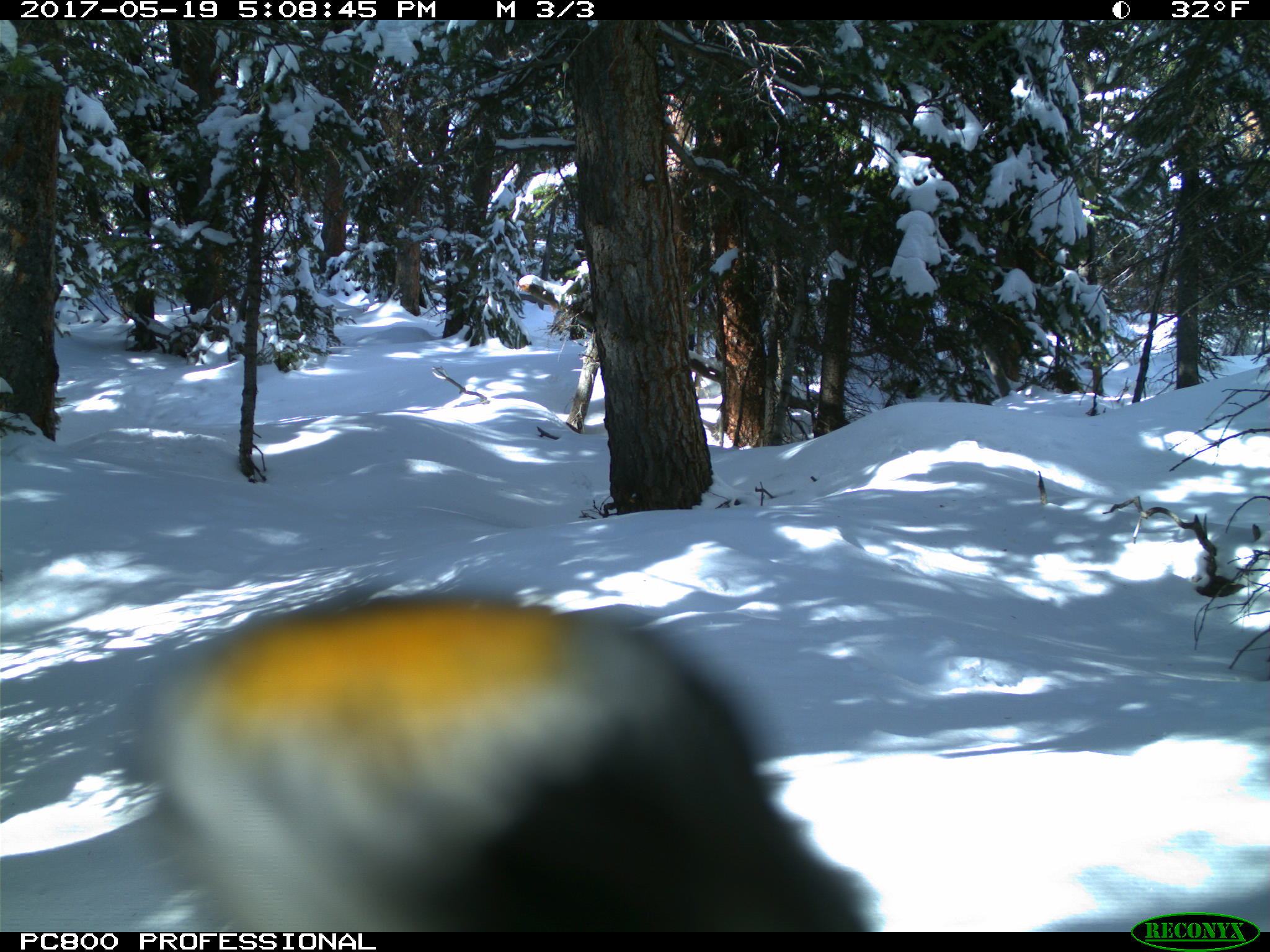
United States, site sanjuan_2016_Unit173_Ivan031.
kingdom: Animalia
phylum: Chordata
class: Aves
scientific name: Aves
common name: birds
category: unidentified bird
Unidentified bird (birds) (Aves).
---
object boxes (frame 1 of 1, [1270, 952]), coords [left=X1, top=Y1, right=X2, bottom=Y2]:
animal: [left=133, top=593, right=884, bottom=933]